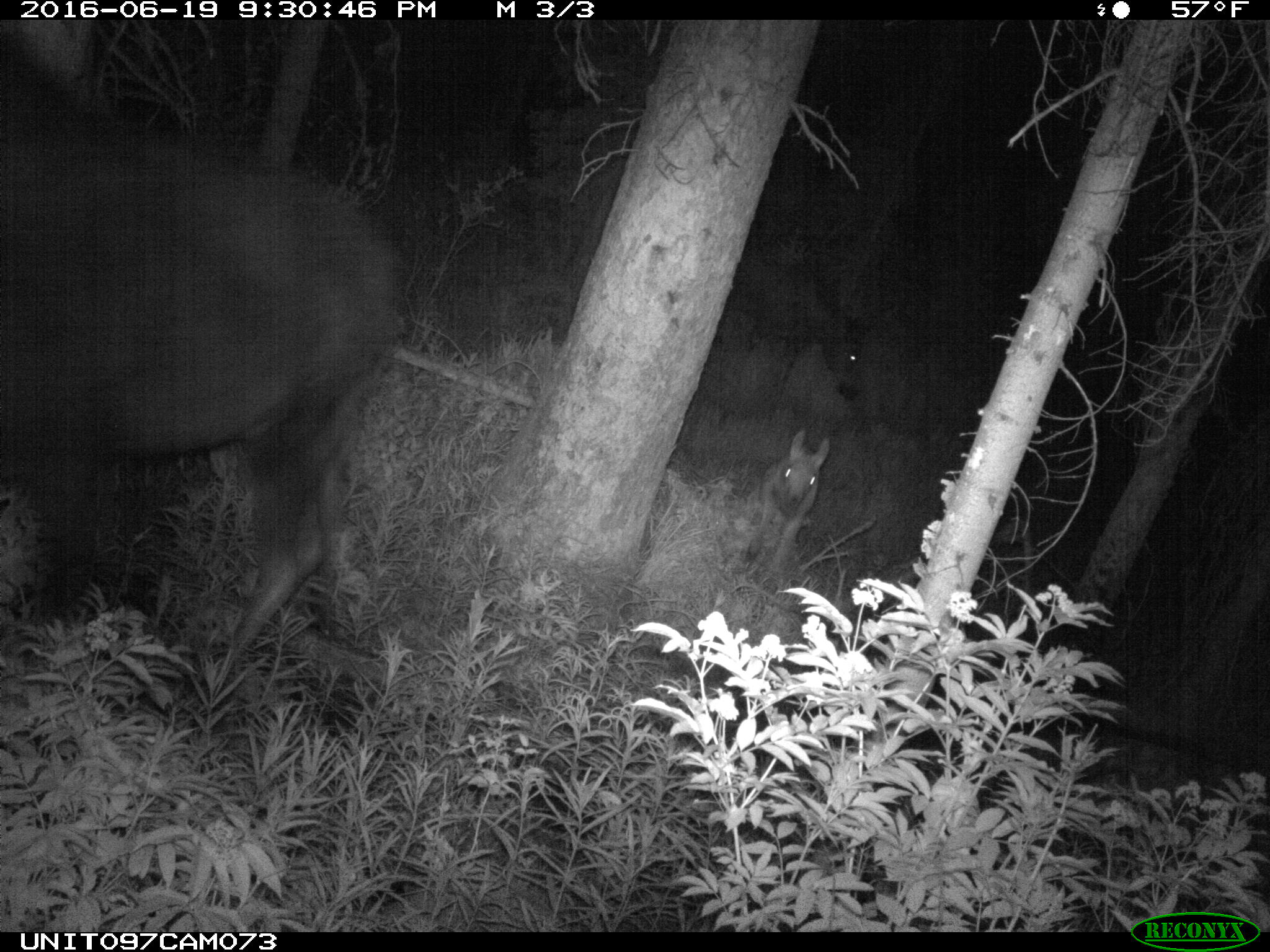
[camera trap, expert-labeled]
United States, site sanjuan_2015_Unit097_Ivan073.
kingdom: Animalia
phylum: Chordata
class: Mammalia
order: Artiodactyla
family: Cervidae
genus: Alces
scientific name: Alces alces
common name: moose